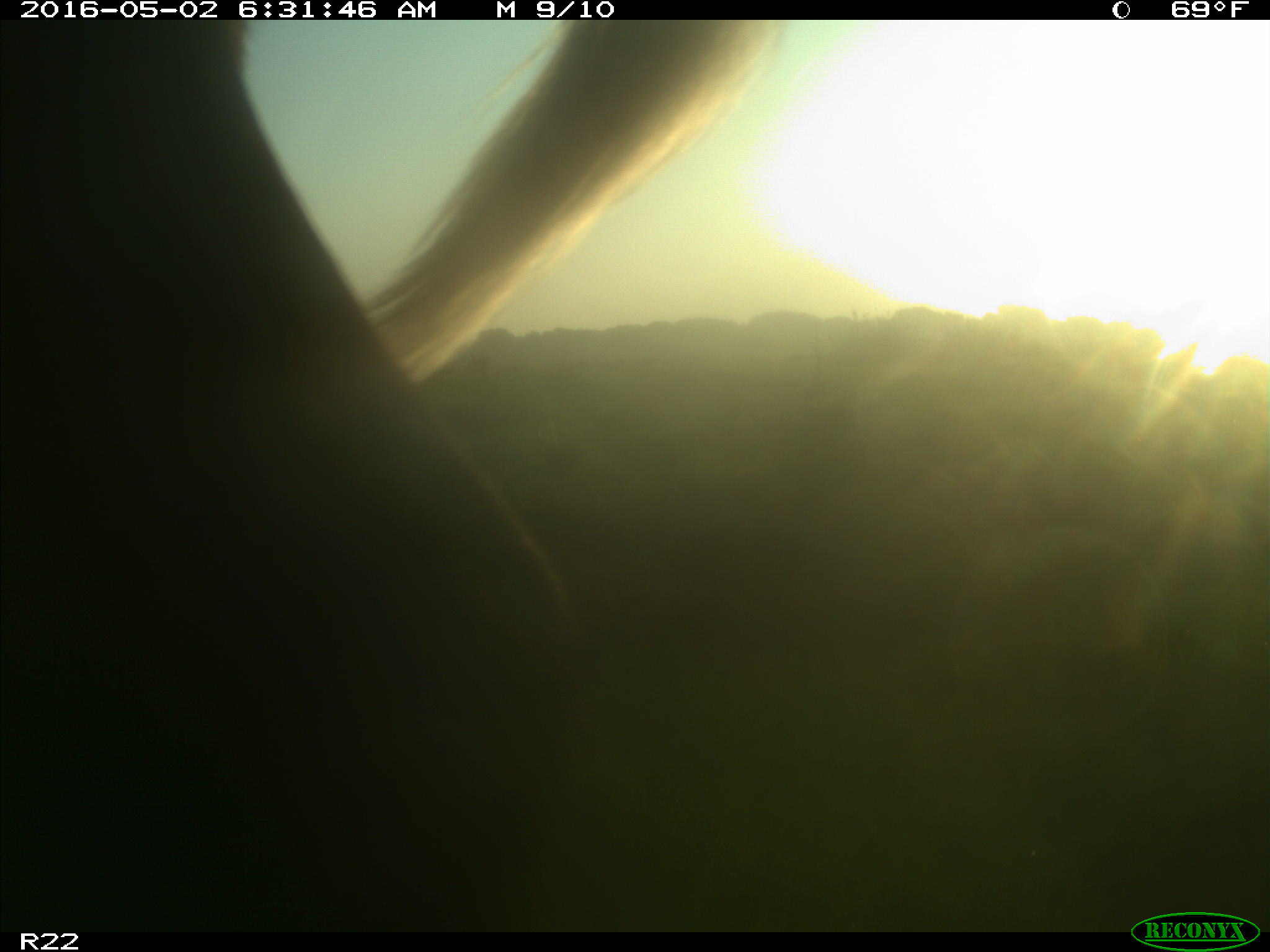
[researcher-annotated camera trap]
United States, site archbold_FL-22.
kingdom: Animalia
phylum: Chordata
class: Mammalia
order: Artiodactyla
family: Bovidae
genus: Bos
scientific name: Bos taurus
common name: domestic cow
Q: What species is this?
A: Bos taurus (domestic cow).